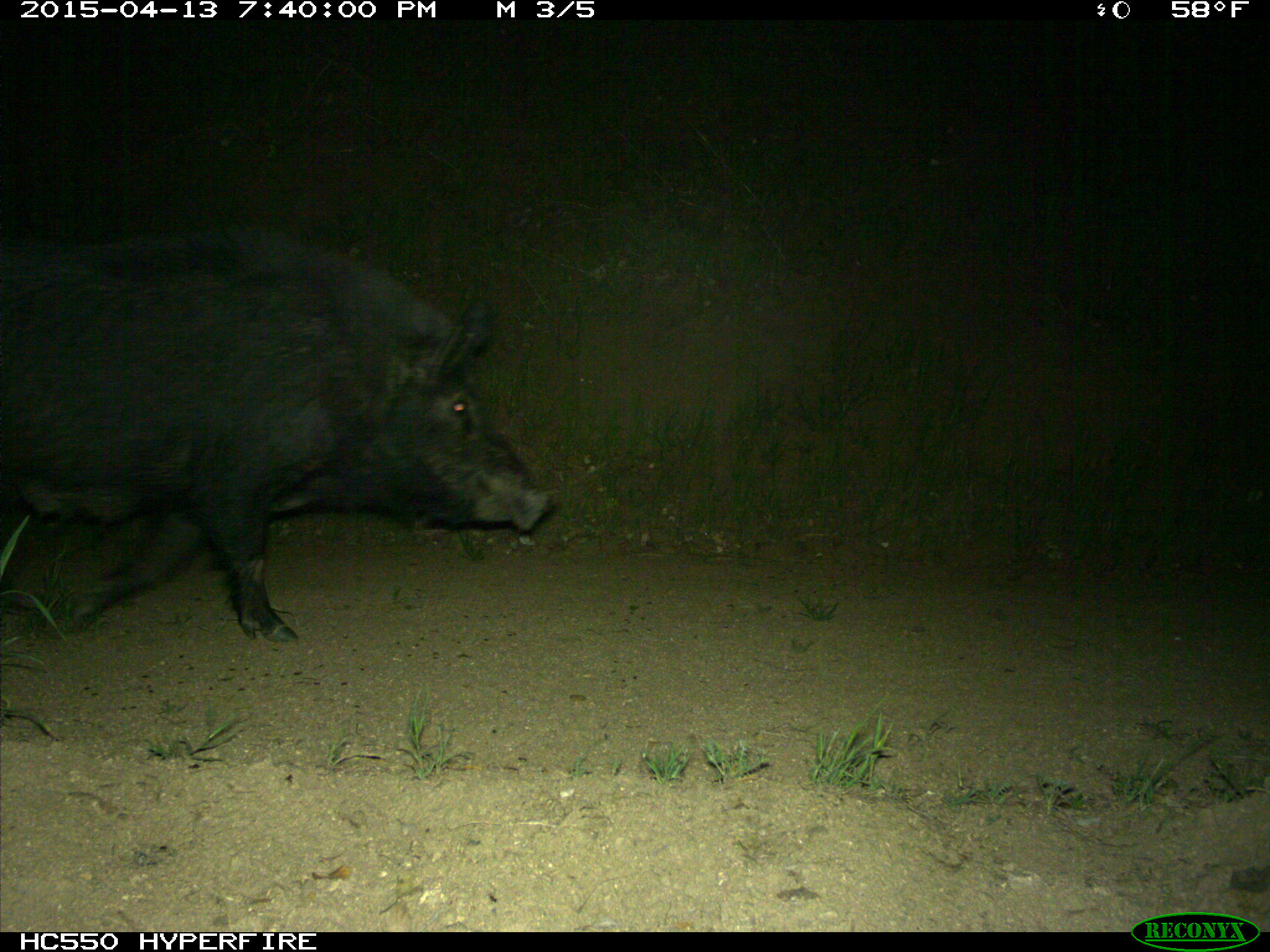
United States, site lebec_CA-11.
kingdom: Animalia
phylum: Chordata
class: Mammalia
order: Artiodactyla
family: Suidae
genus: Sus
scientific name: Sus scrofa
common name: wild boar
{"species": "Sus scrofa (wild boar)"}